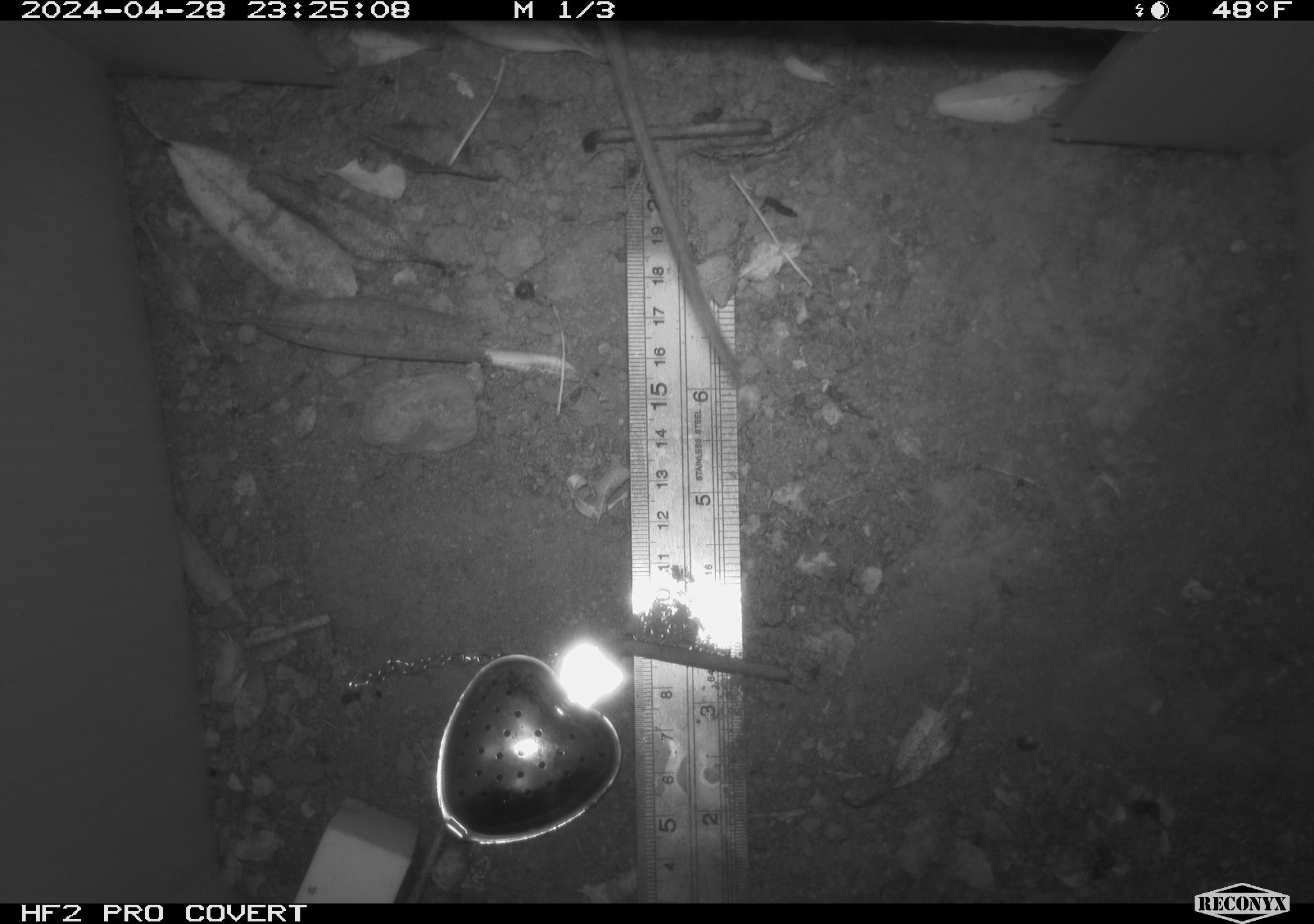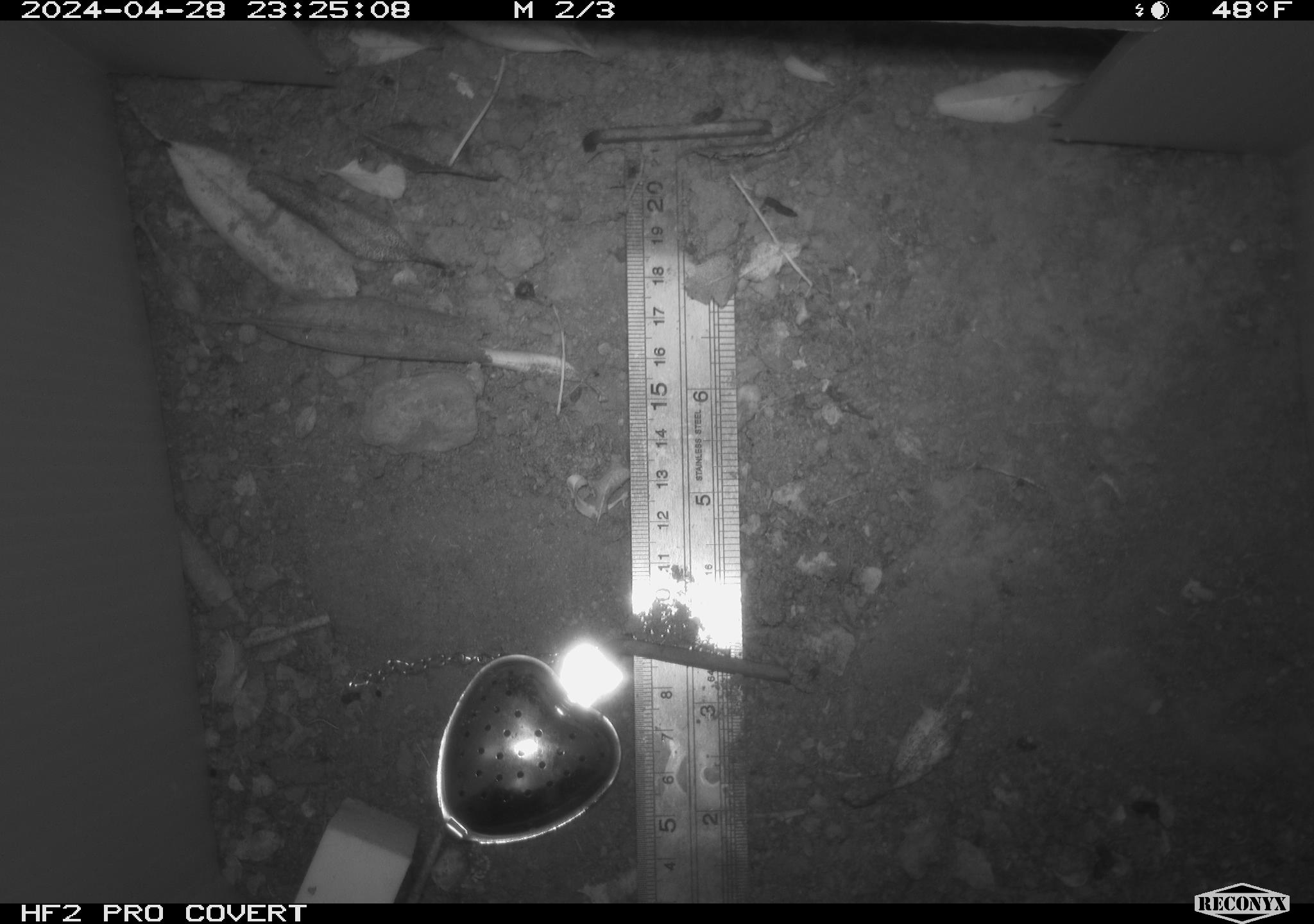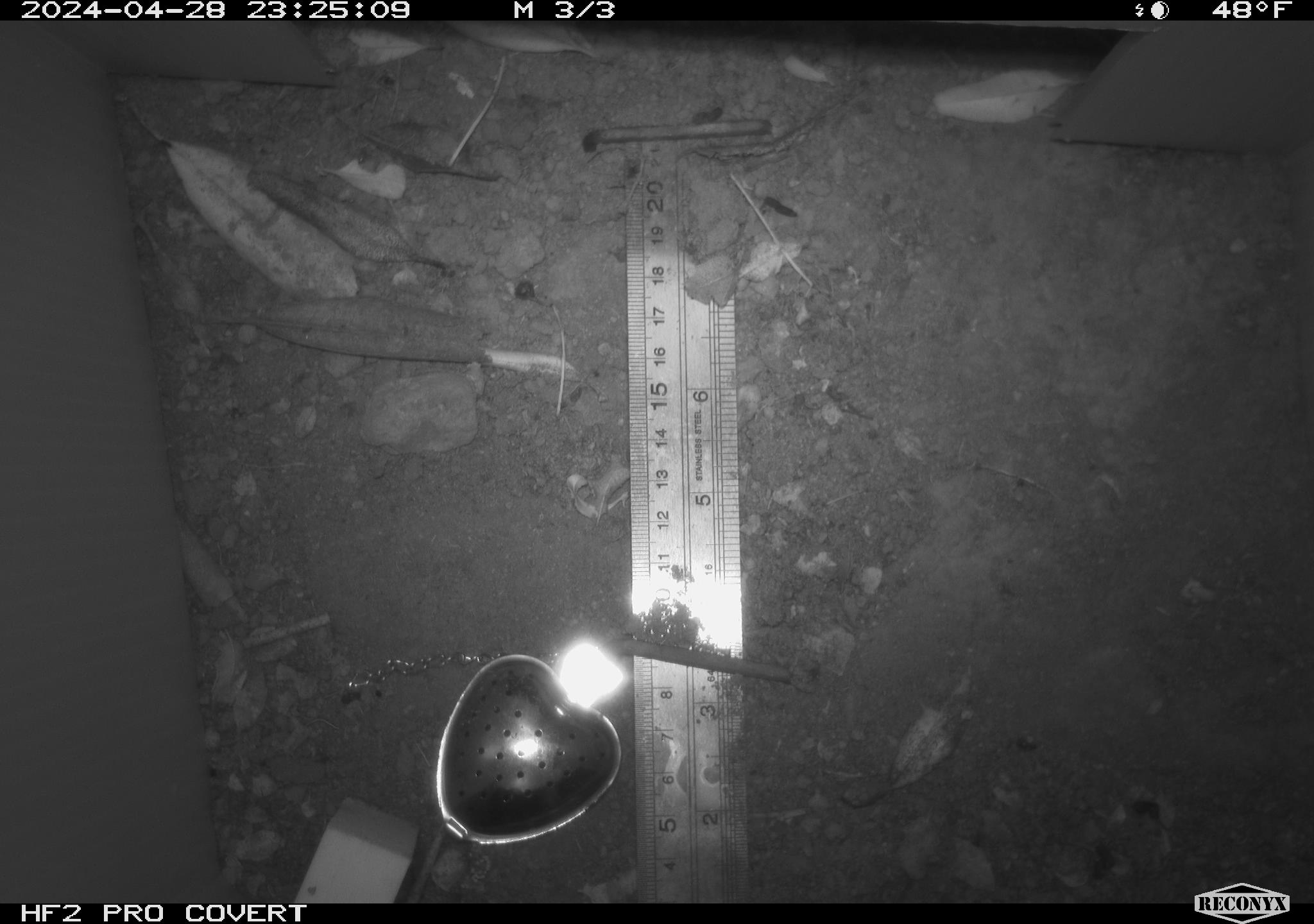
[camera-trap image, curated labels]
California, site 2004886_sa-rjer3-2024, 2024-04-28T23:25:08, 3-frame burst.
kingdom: Animalia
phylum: Chordata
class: Mammalia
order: Rodentia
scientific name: Rodentia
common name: mouse species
Mouse species (Rodentia).